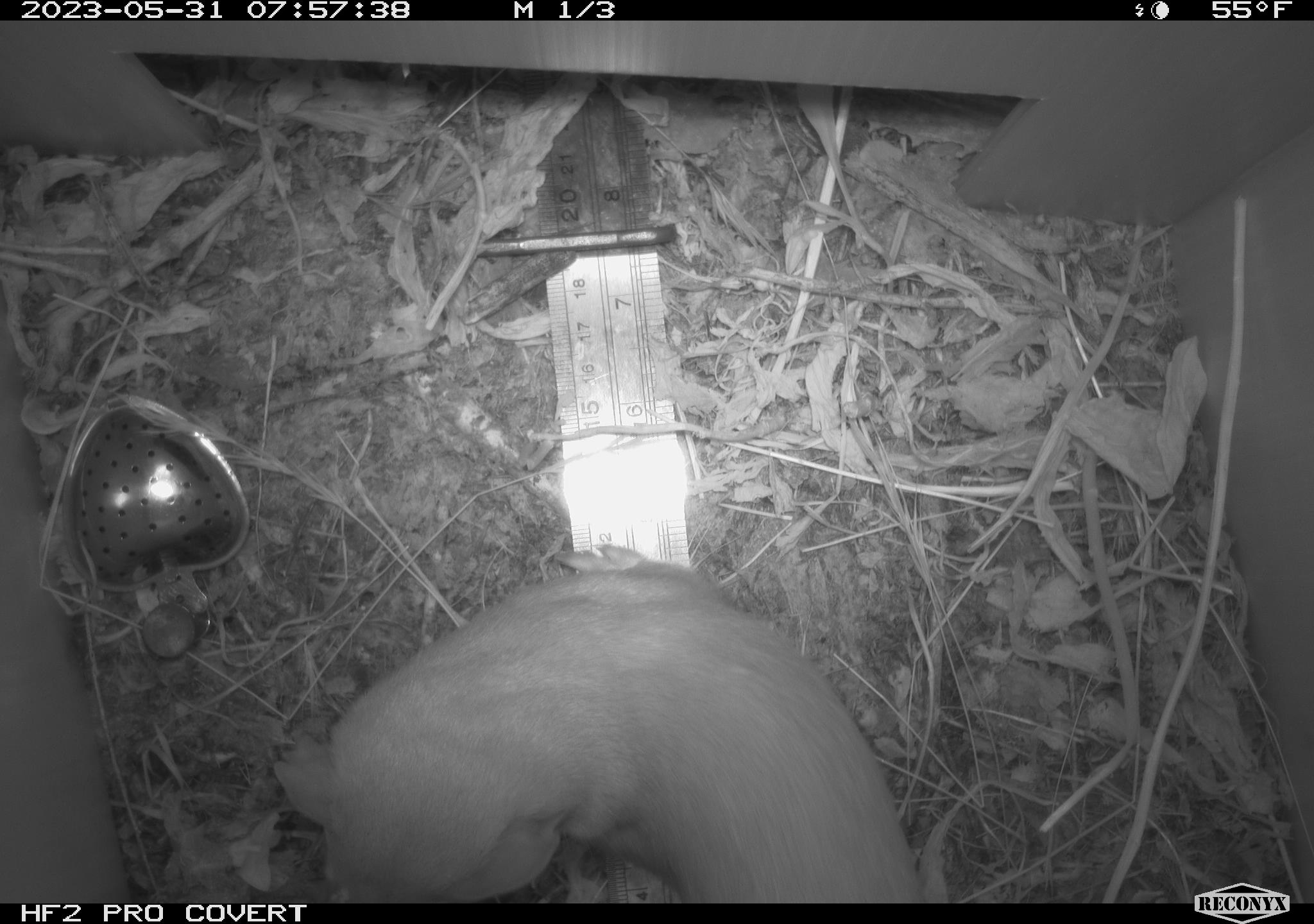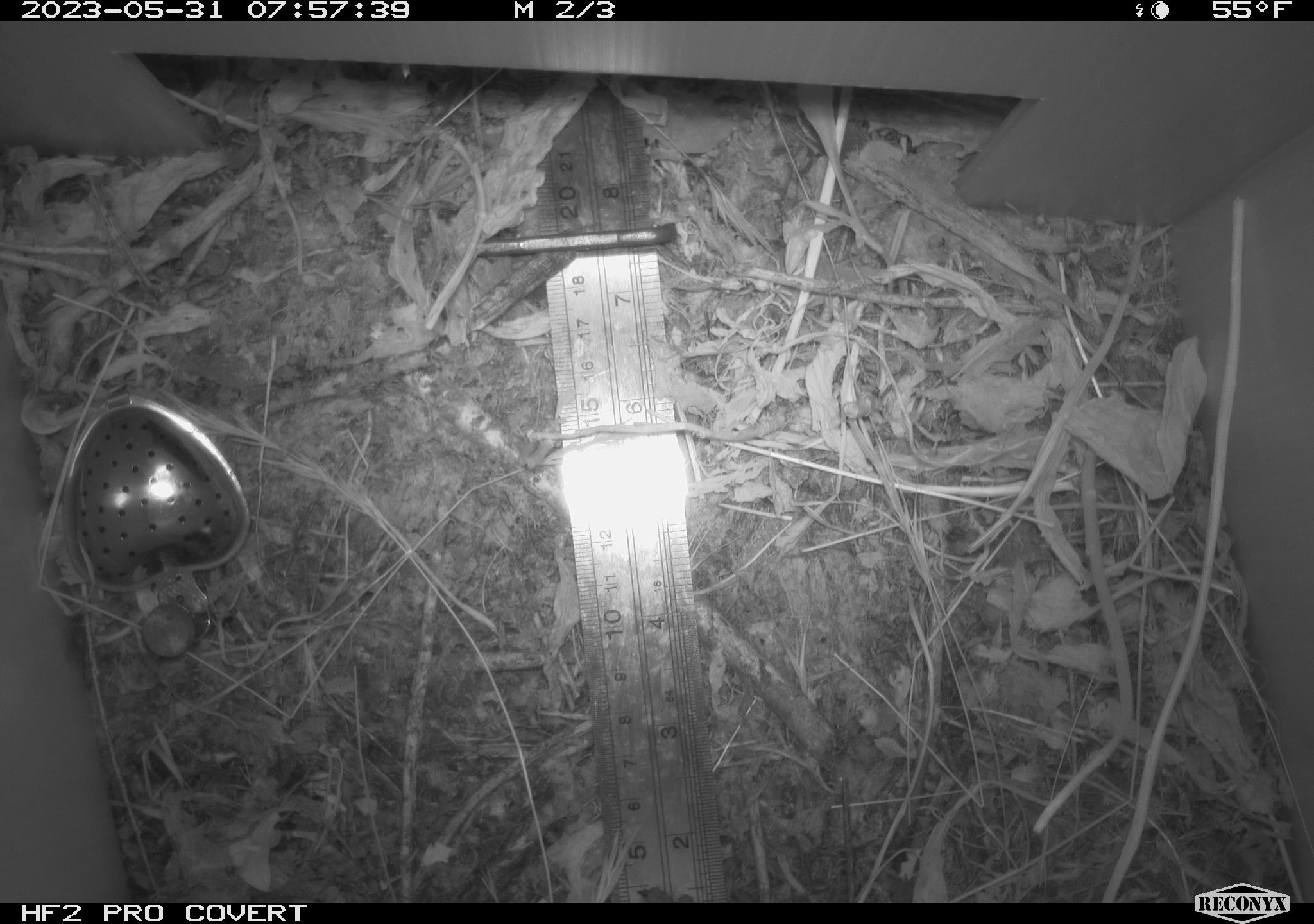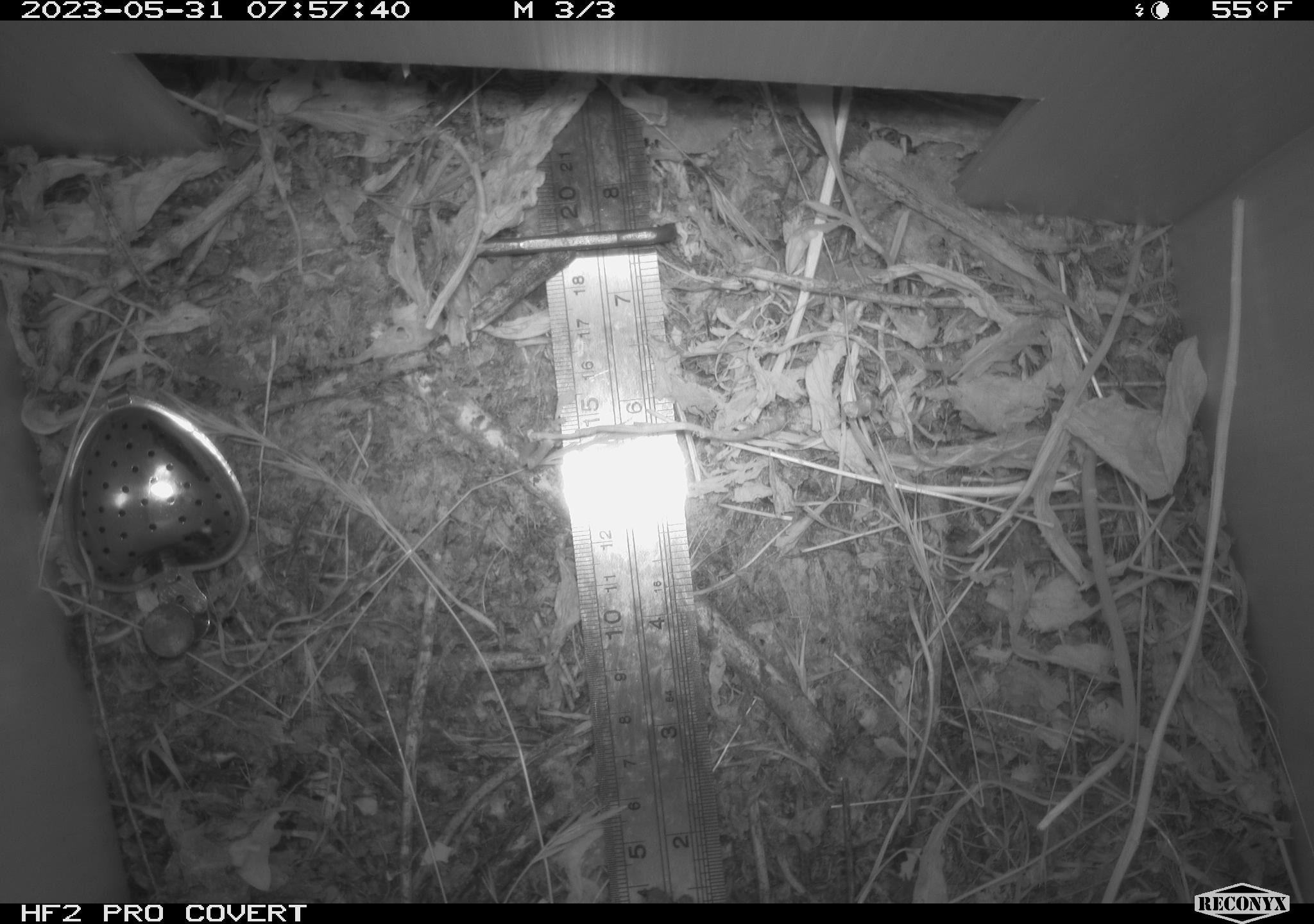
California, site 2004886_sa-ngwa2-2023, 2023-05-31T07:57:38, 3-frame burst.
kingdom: Animalia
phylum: Chordata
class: Mammalia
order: Carnivora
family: Mustelidae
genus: Neogale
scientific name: Neogale frenata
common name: long-tailed weasel